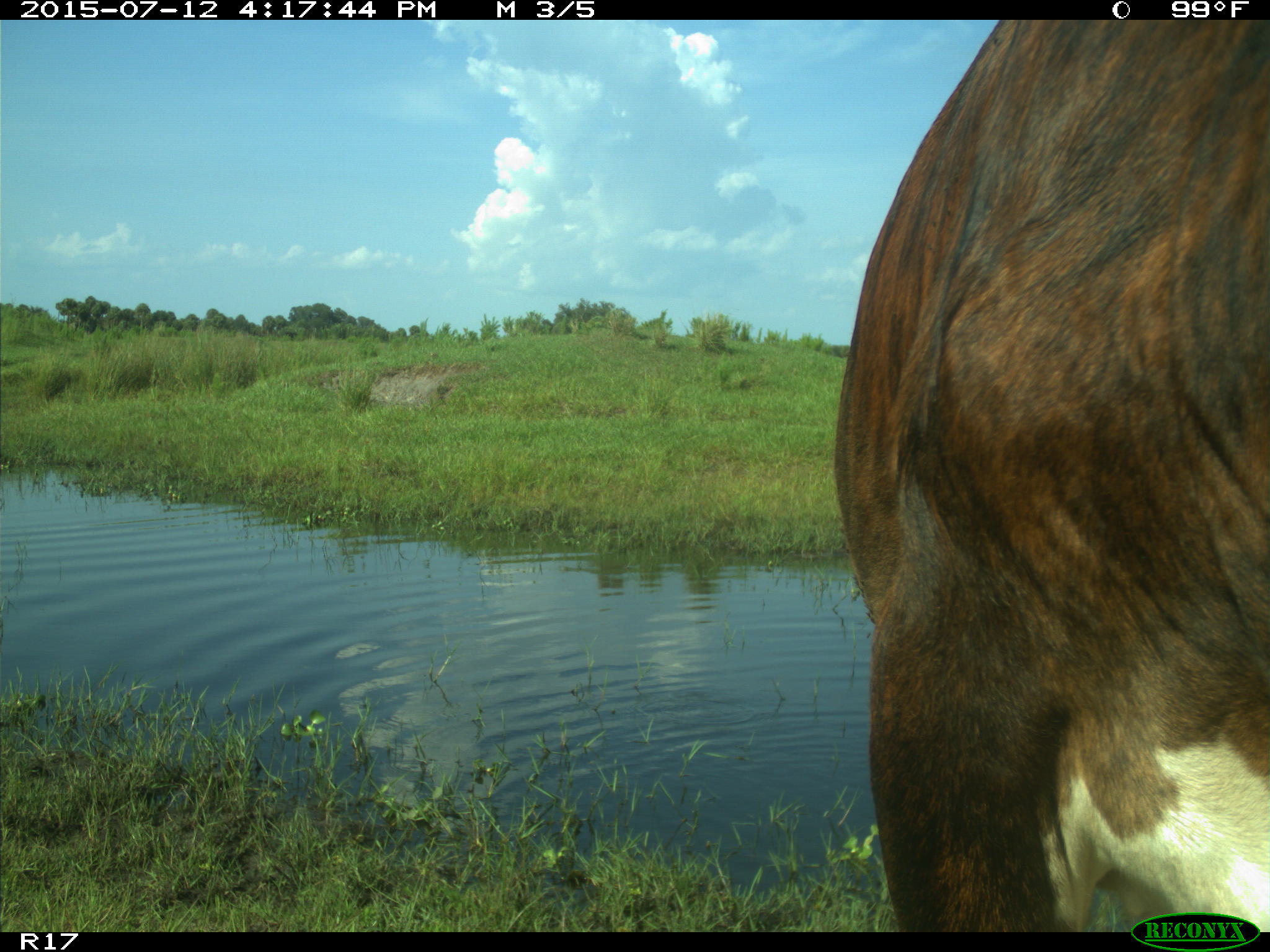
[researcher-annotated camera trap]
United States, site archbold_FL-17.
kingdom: Animalia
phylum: Chordata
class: Mammalia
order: Artiodactyla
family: Bovidae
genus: Bos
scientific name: Bos taurus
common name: domestic cow